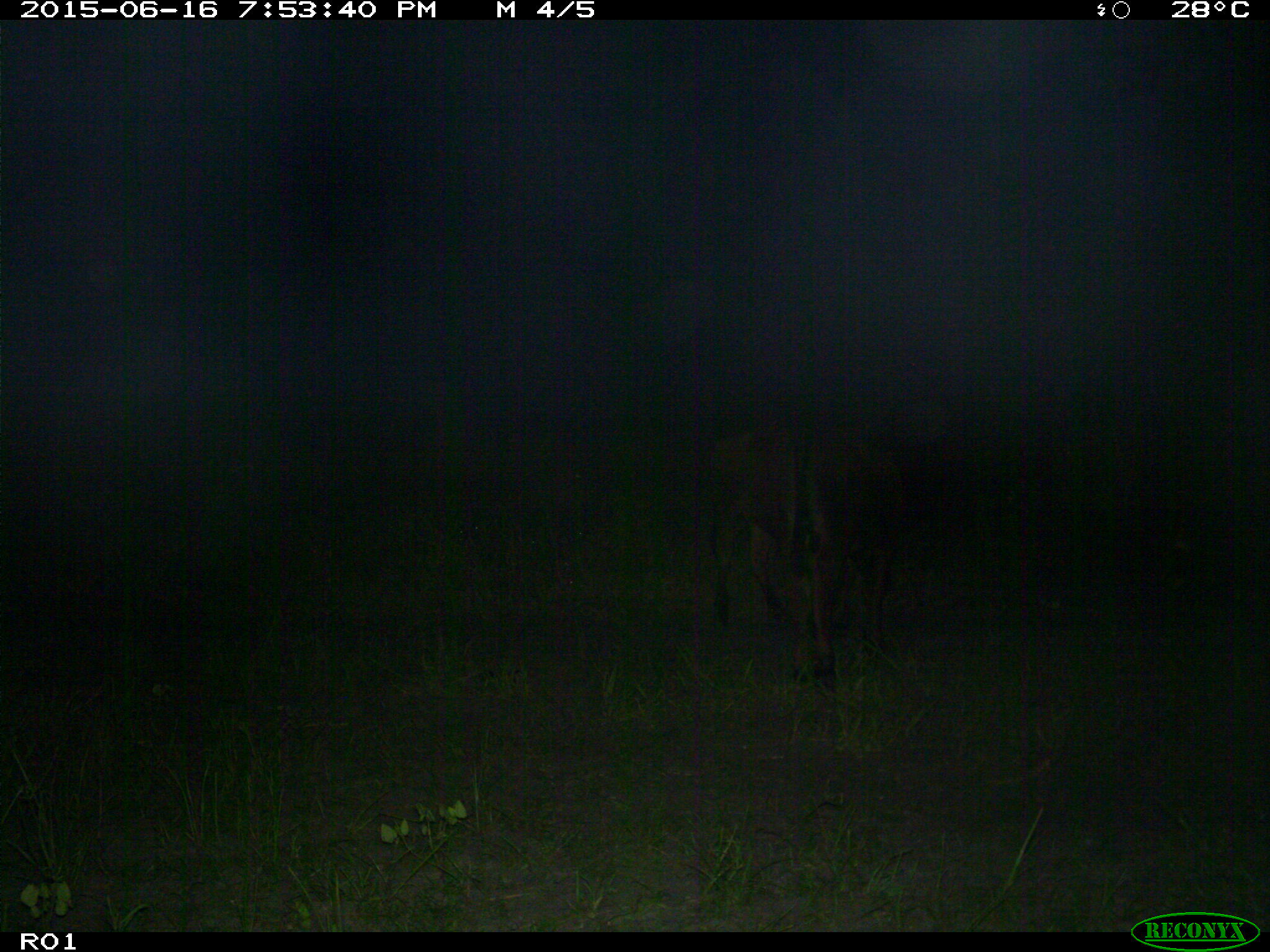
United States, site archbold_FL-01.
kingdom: Animalia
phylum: Chordata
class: Mammalia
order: Artiodactyla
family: Bovidae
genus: Bos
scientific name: Bos taurus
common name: domestic cow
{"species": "Bos taurus (domestic cow)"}